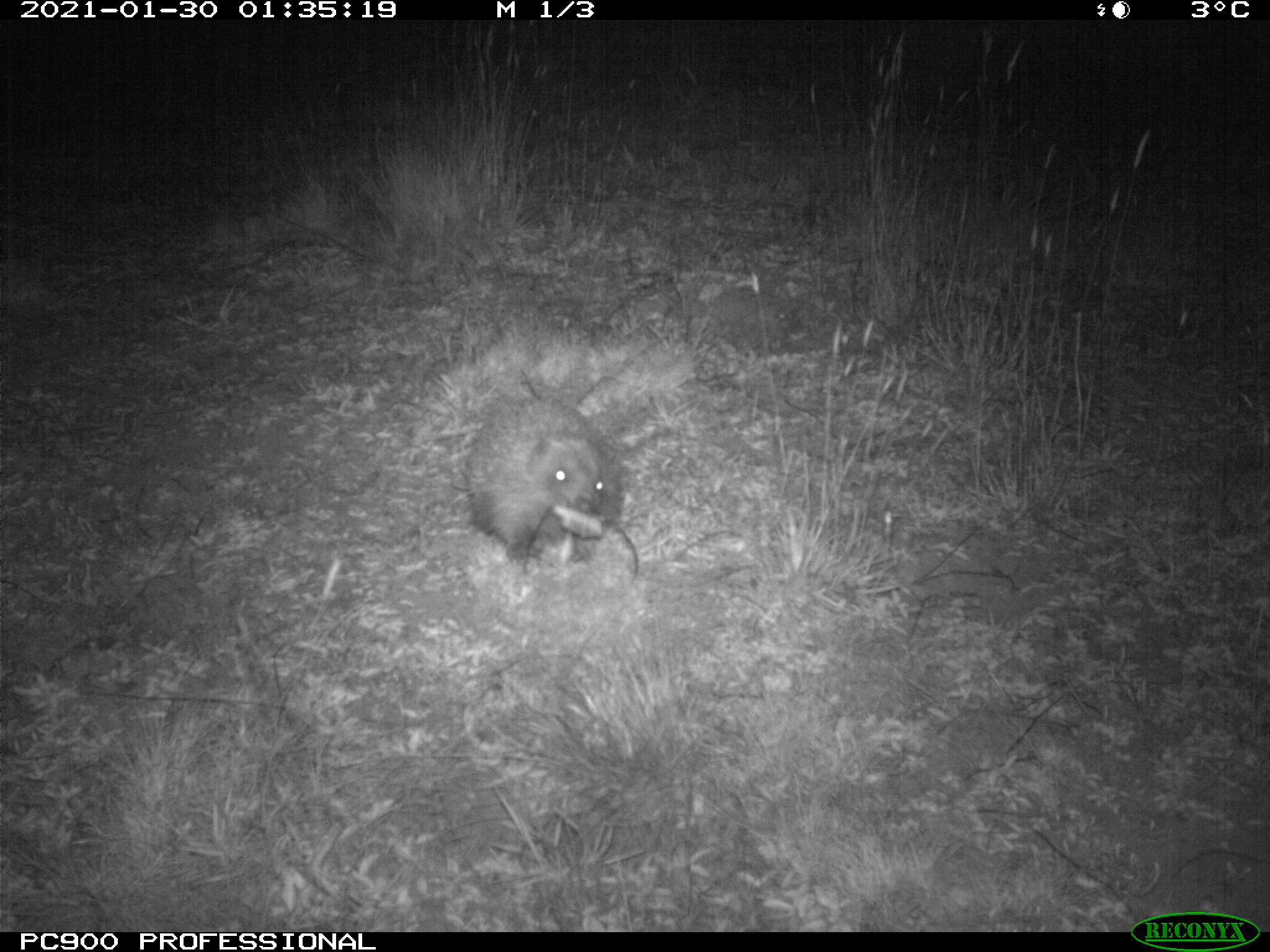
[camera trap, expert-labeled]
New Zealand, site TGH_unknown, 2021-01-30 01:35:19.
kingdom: Animalia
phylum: Chordata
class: Mammalia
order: Eulipotyphla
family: Erinaceidae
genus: Erinaceus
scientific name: Erinaceus europaeus europaeus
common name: european hedgehog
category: hedgehog